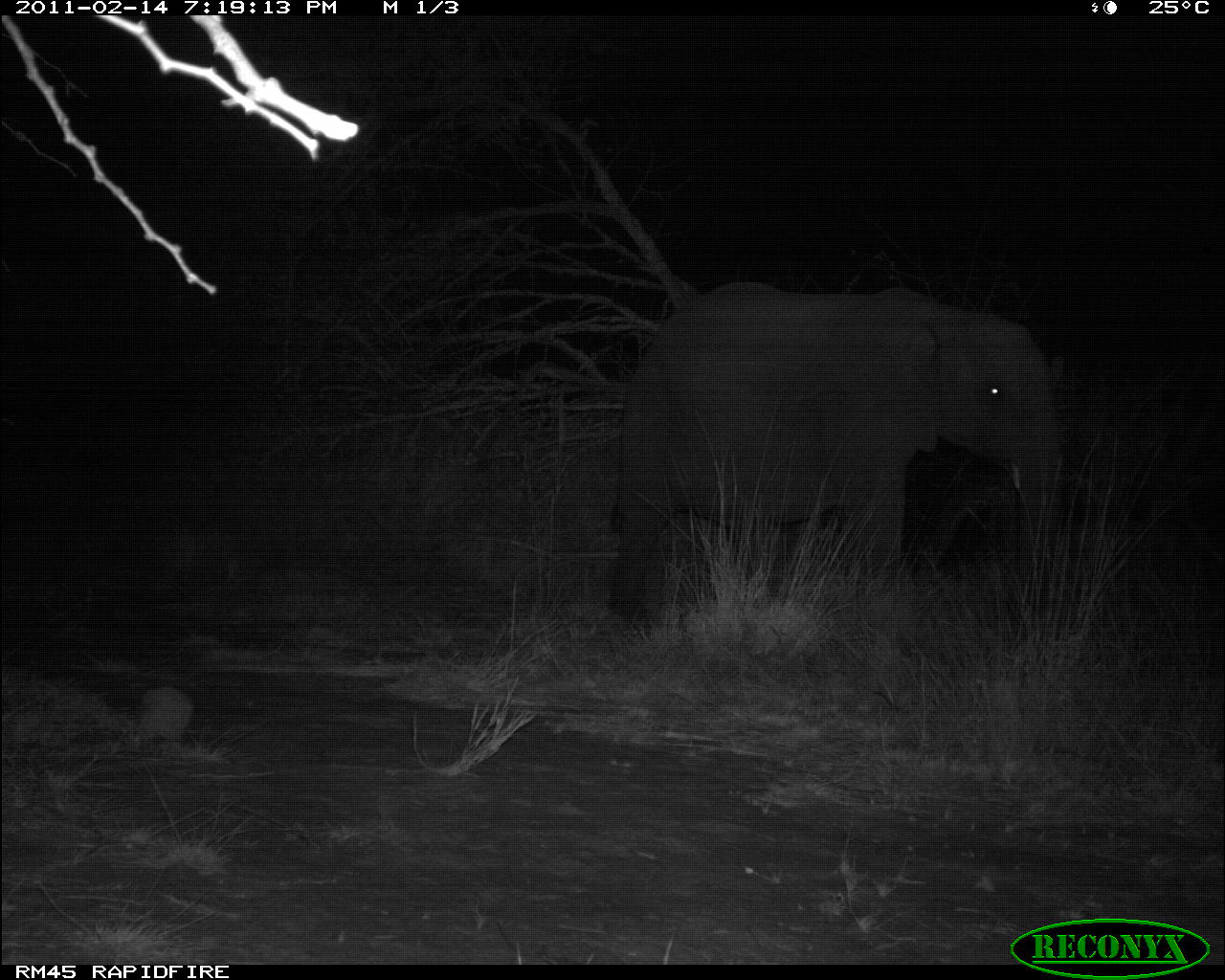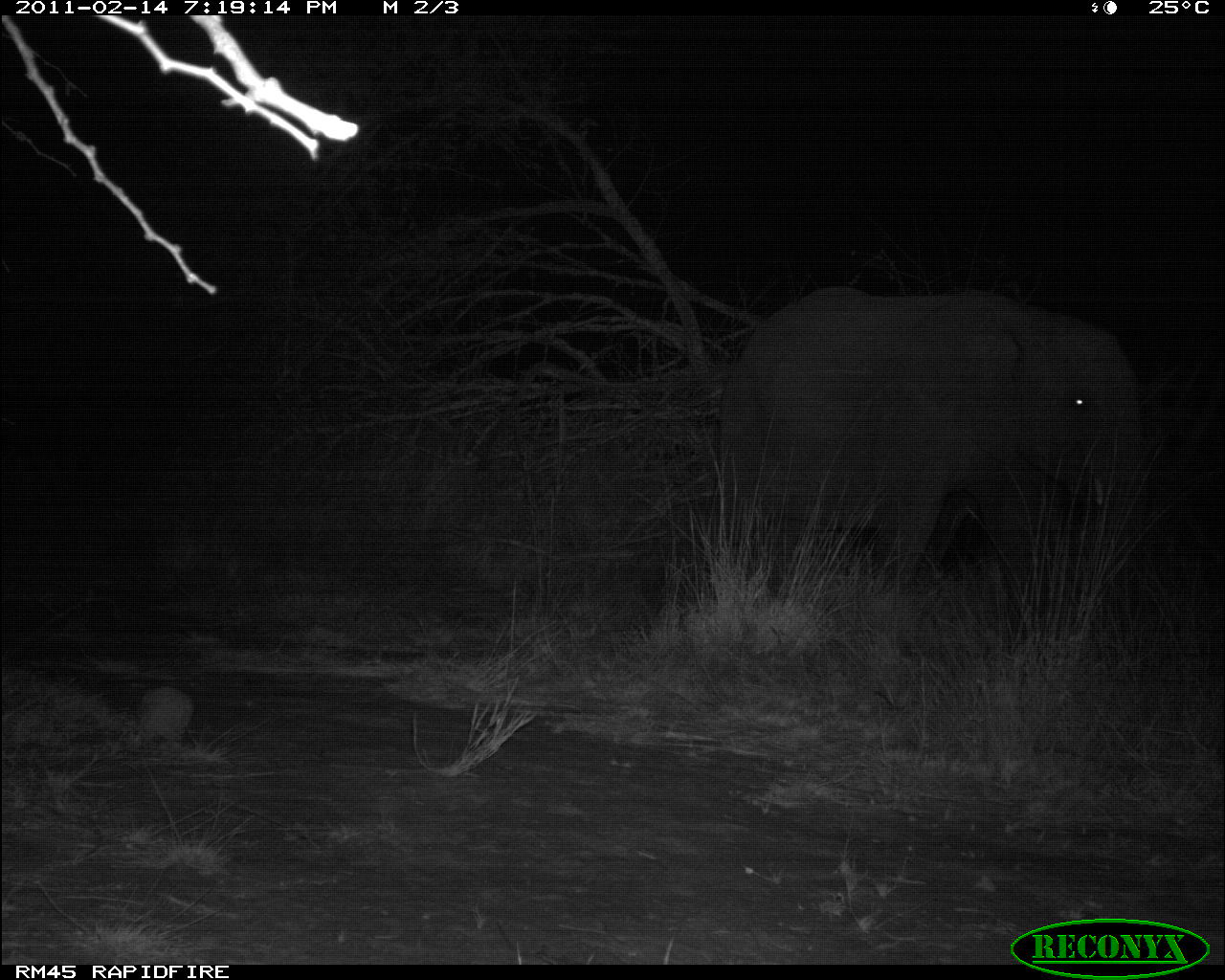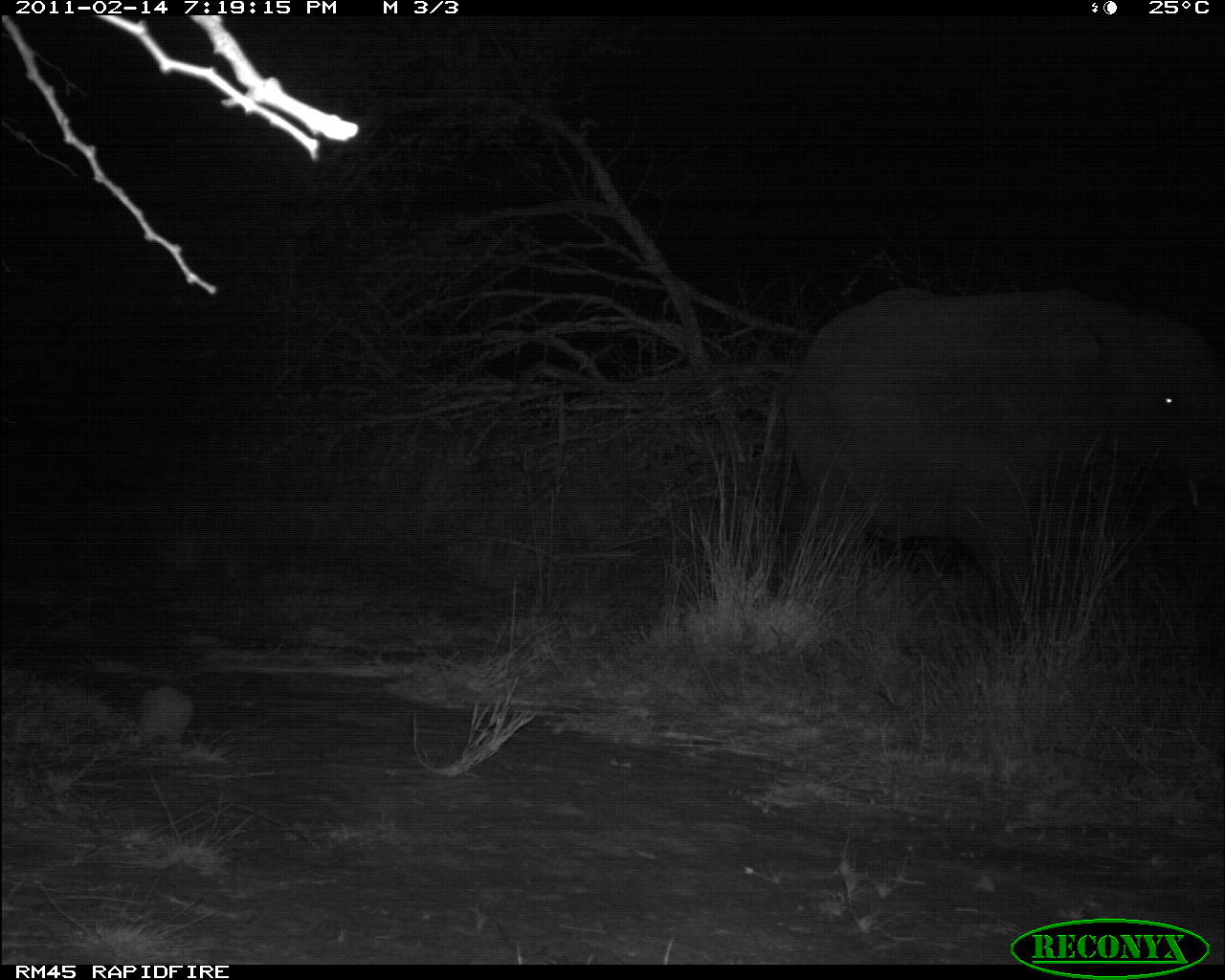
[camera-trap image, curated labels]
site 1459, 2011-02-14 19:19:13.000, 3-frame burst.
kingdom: Animalia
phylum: Chordata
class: Mammalia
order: Proboscidea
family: Elephantidae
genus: Loxodonta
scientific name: Loxodonta africana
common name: african bush elephant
Loxodonta africana (african bush elephant), count 1.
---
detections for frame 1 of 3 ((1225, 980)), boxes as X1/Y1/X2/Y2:
loxodonta africana: 604/280/1067/646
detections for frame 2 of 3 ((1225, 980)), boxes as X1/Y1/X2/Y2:
loxodonta africana: 703/285/1148/656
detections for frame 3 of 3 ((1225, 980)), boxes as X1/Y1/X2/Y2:
loxodonta africana: 775/286/1224/667